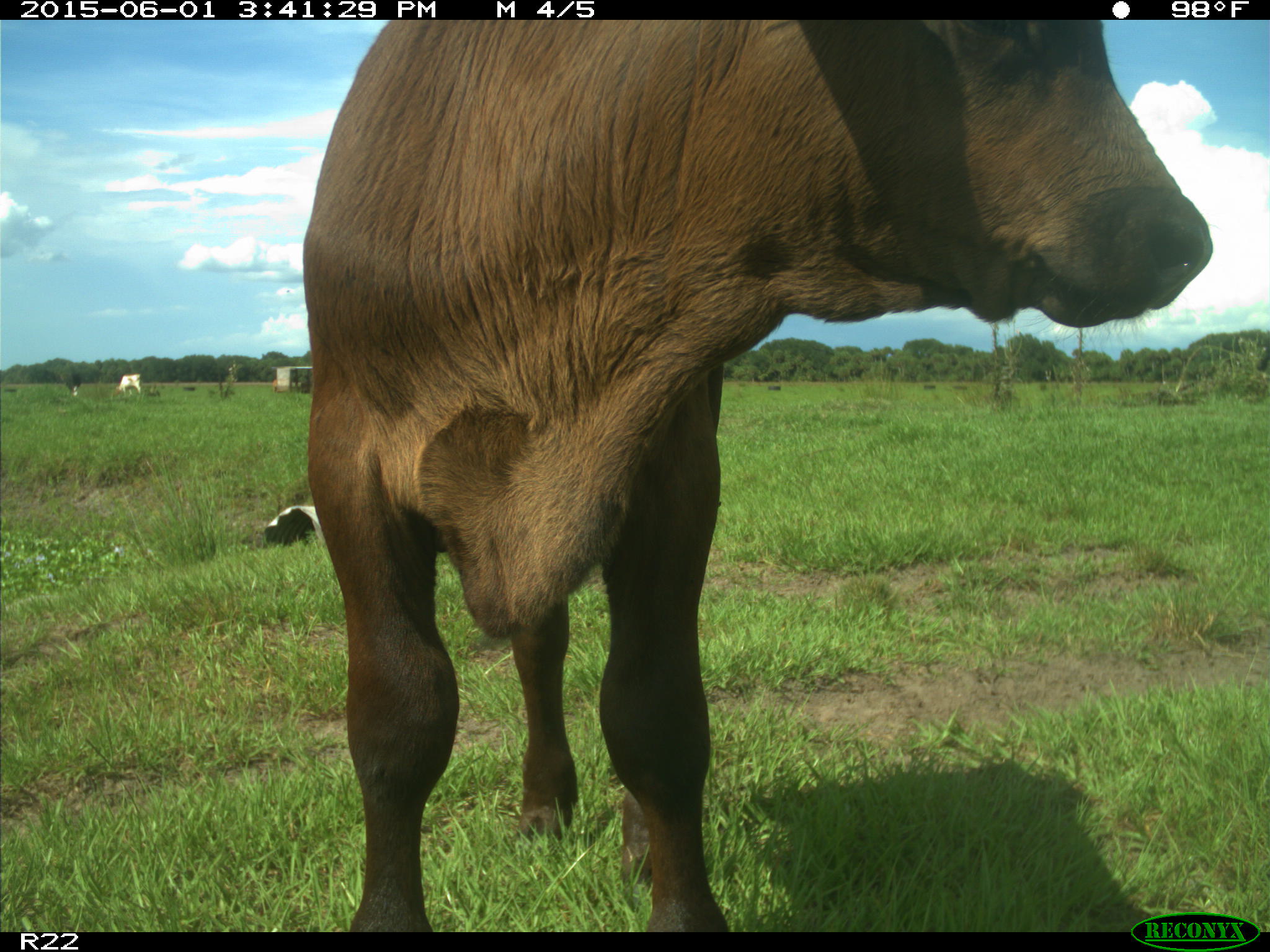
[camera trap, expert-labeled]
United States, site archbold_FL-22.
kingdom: Animalia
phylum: Chordata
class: Mammalia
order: Artiodactyla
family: Bovidae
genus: Bos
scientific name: Bos taurus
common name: domestic cow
Bos taurus (domestic cow).